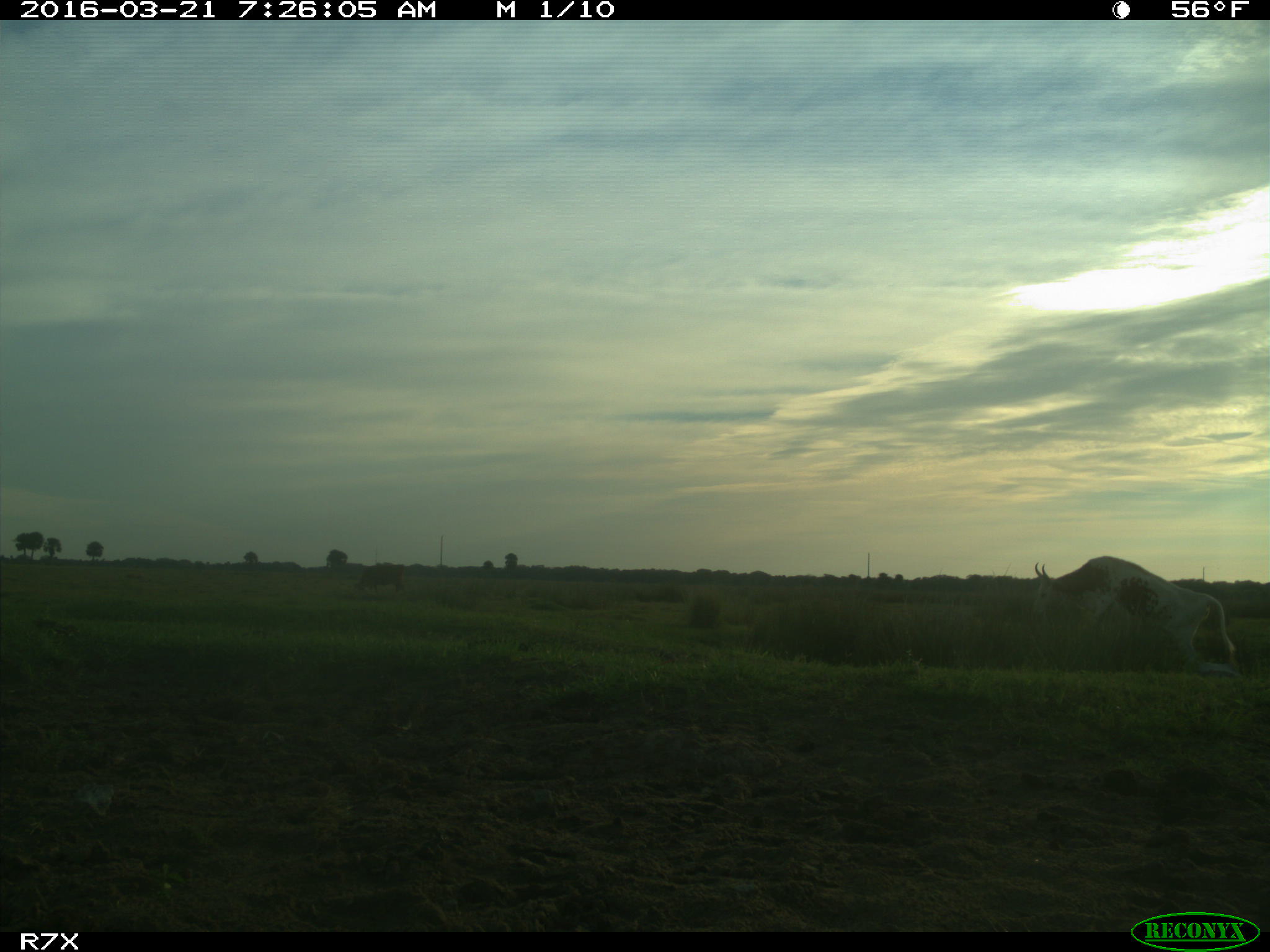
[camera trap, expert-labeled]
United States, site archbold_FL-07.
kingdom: Animalia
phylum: Chordata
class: Mammalia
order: Artiodactyla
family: Bovidae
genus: Bos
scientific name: Bos taurus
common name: domestic cow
Bos taurus (domestic cow).